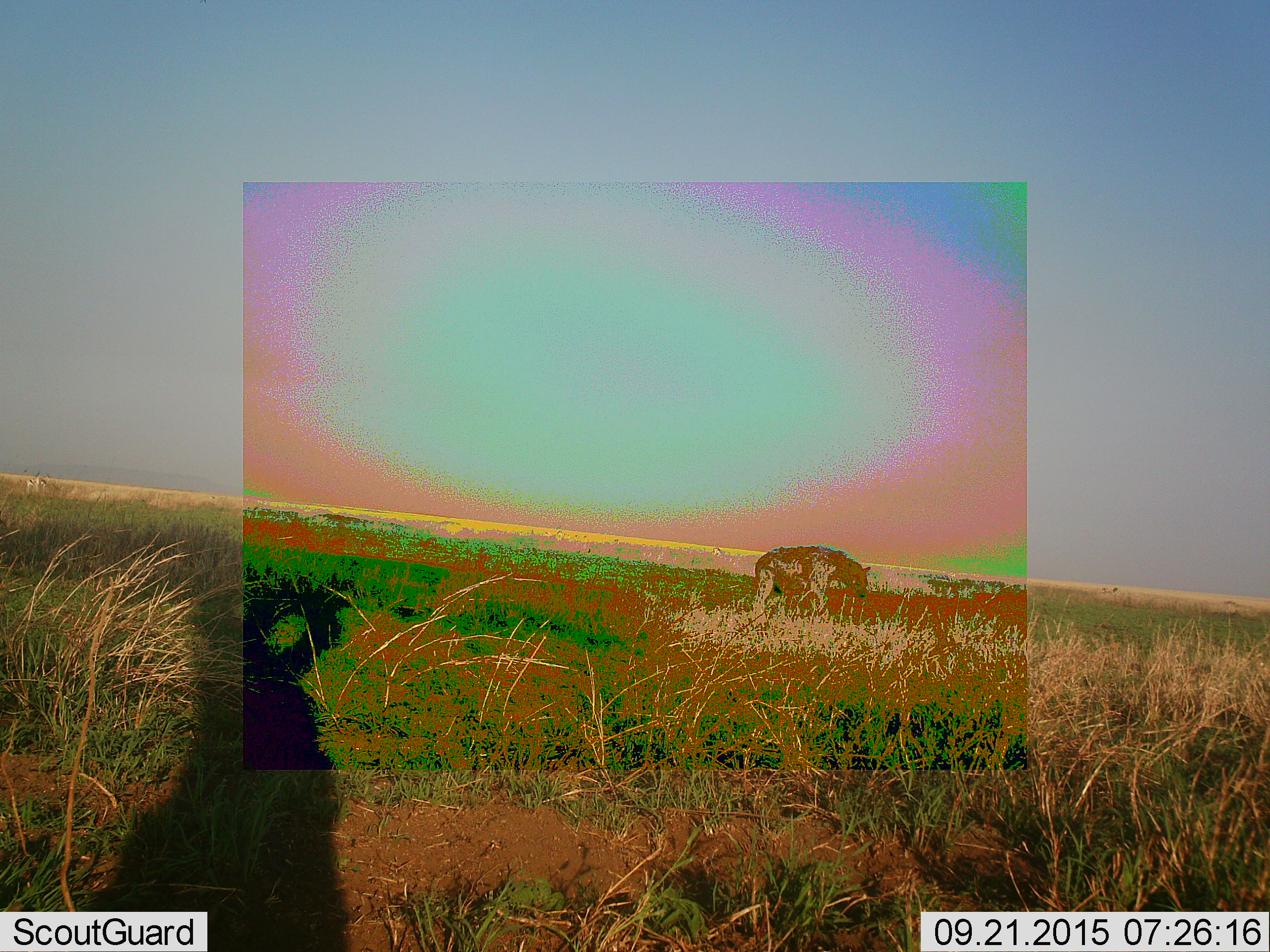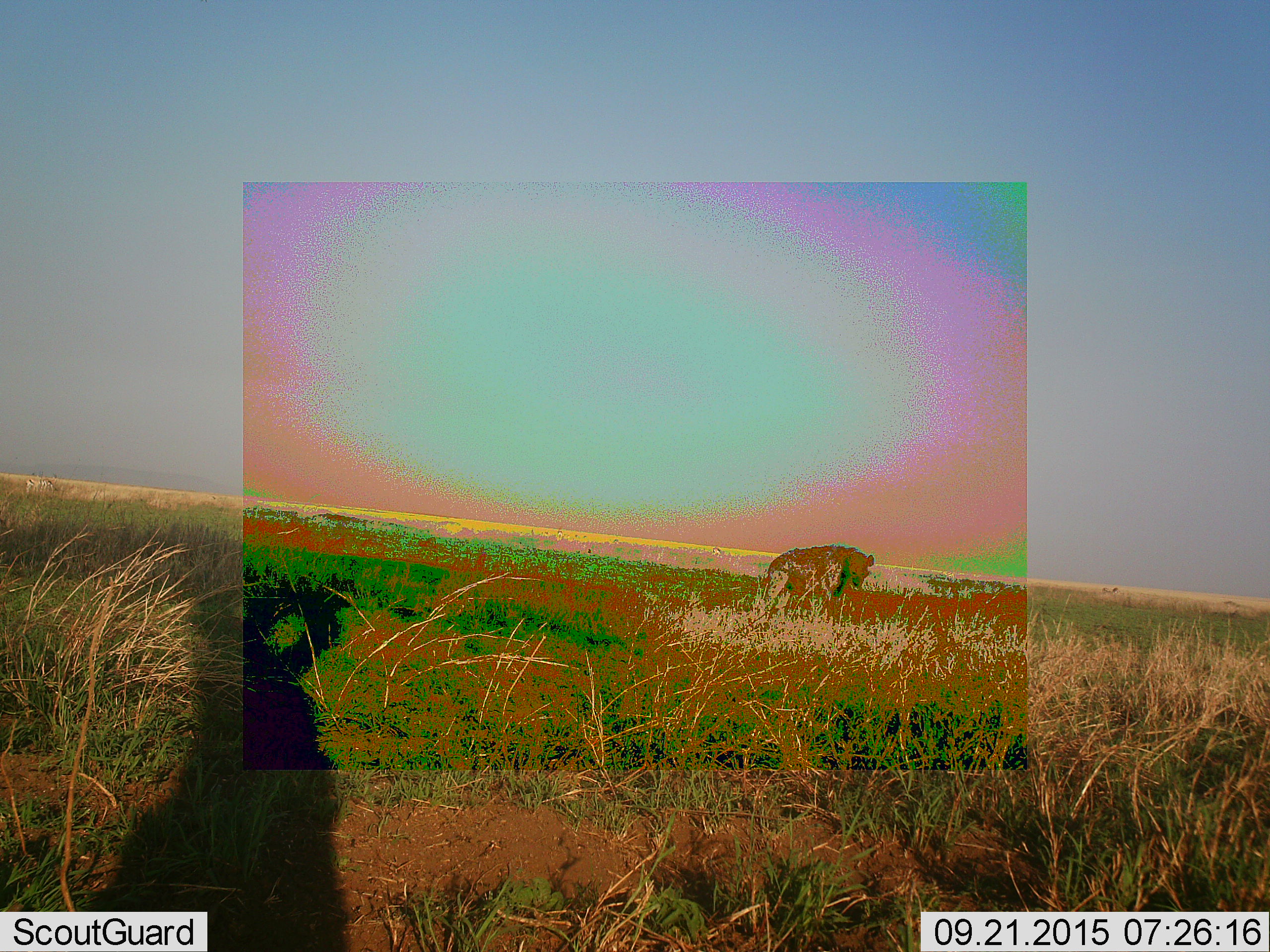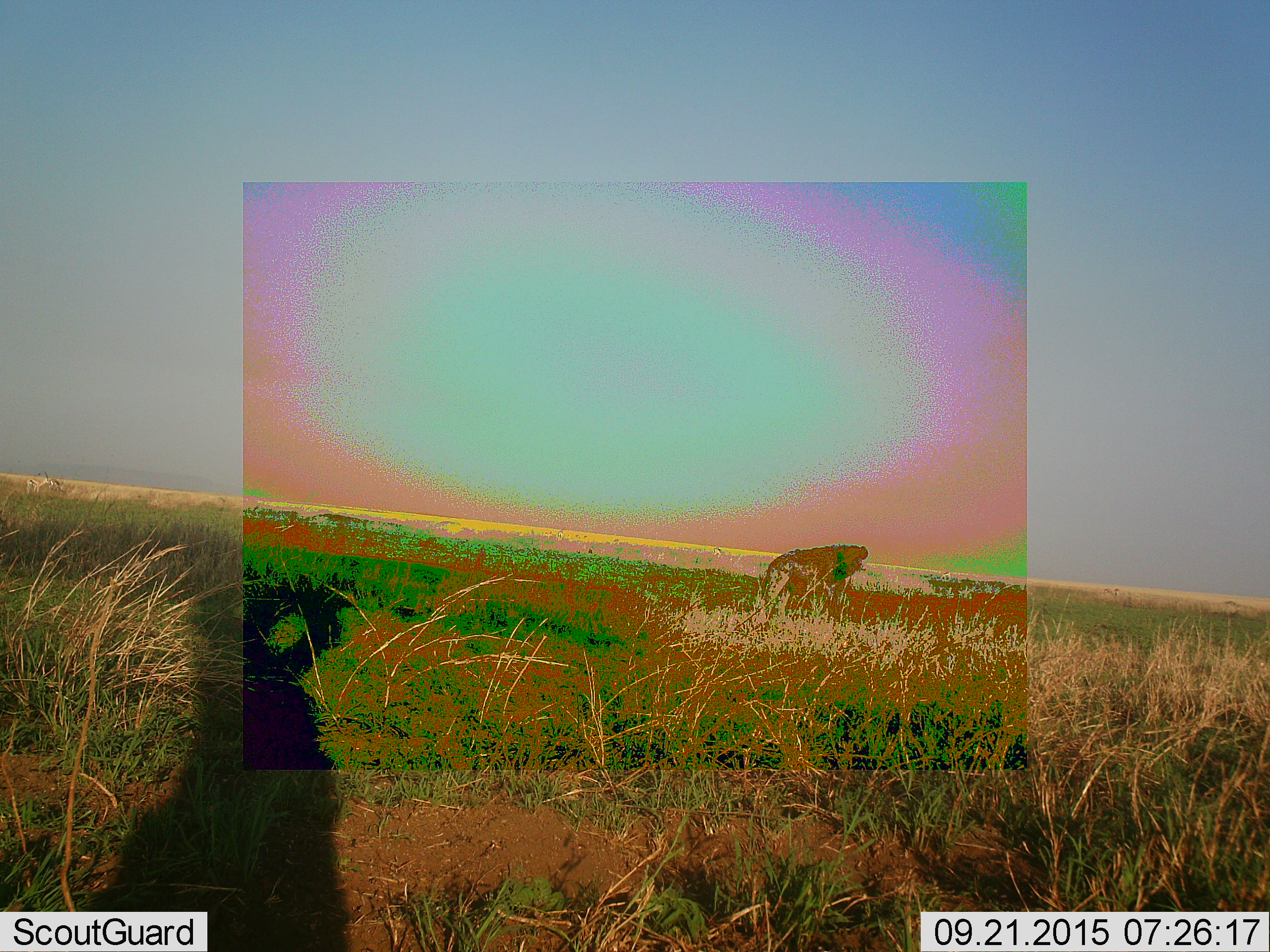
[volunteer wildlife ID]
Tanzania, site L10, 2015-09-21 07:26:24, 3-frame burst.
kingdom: Animalia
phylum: Chordata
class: Mammalia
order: Carnivora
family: Hyaenidae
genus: Crocuta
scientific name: Crocuta crocuta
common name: spotted hyena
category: hyenaspotted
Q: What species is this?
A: Hyenaspotted (spotted hyena) (Crocuta crocuta).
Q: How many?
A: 1.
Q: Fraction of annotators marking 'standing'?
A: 71%.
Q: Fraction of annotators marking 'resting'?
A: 0%.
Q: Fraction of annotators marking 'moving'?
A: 29%.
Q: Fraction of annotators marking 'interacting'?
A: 0%.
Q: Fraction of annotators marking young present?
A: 0%.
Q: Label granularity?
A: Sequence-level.